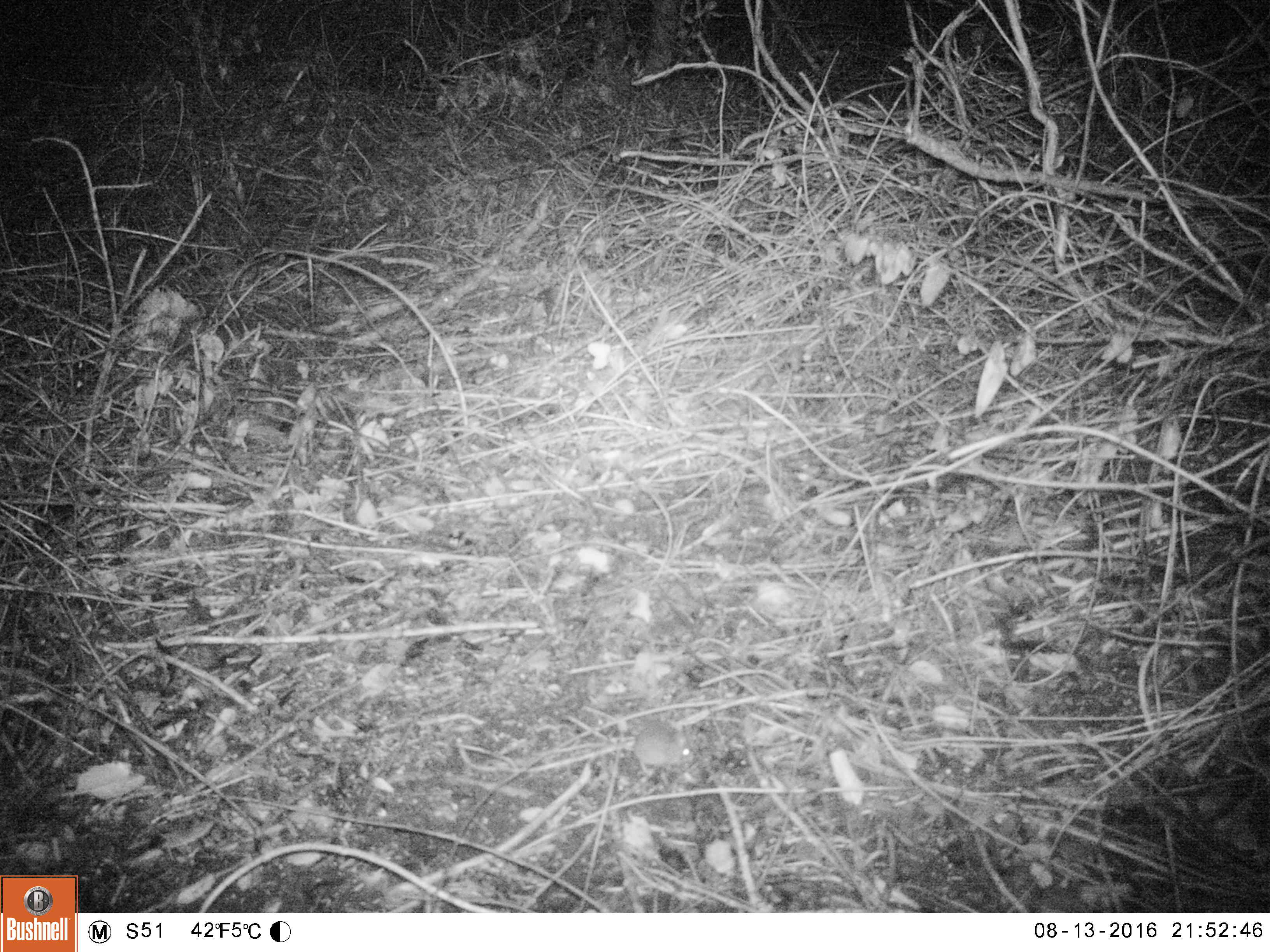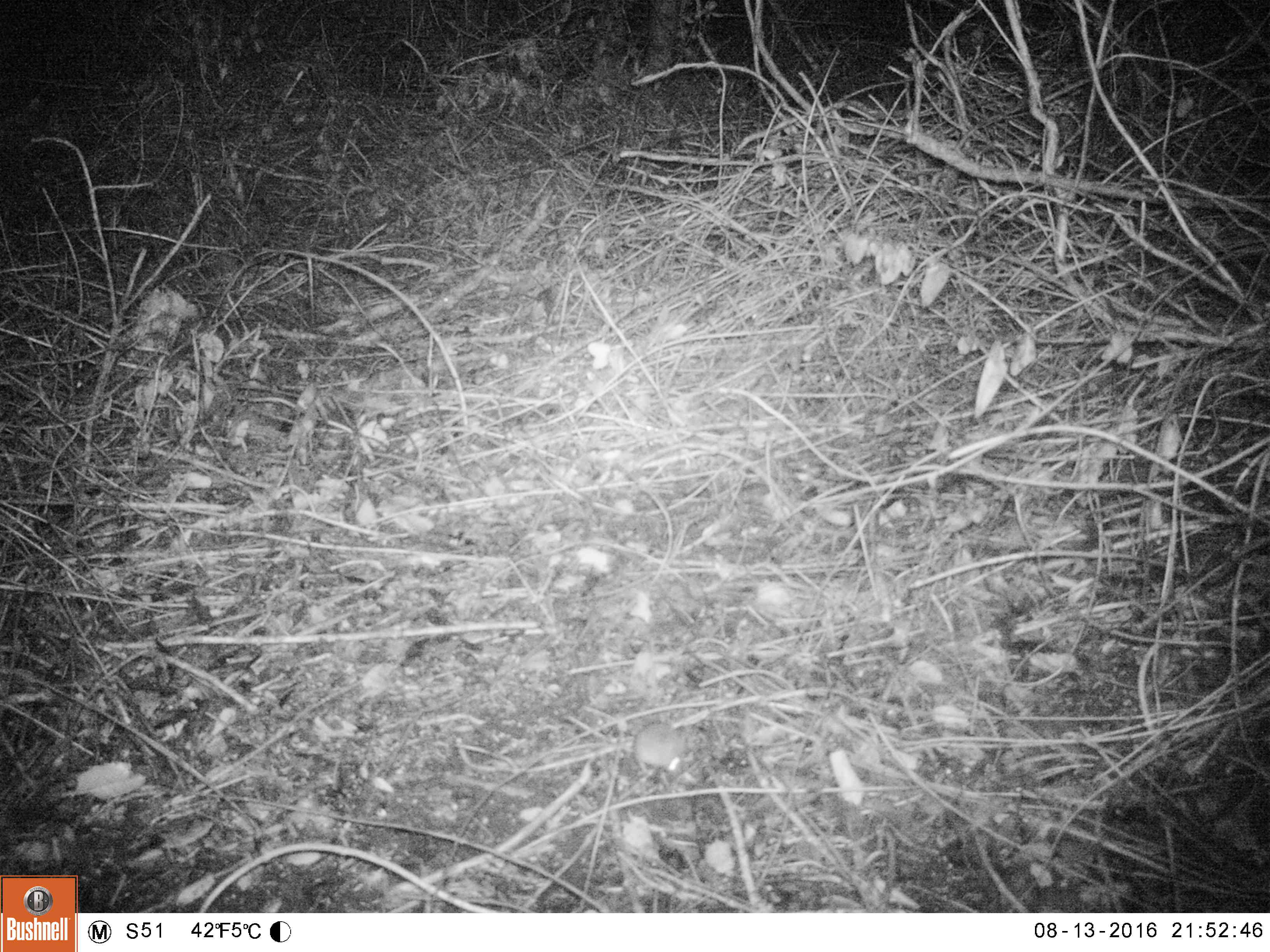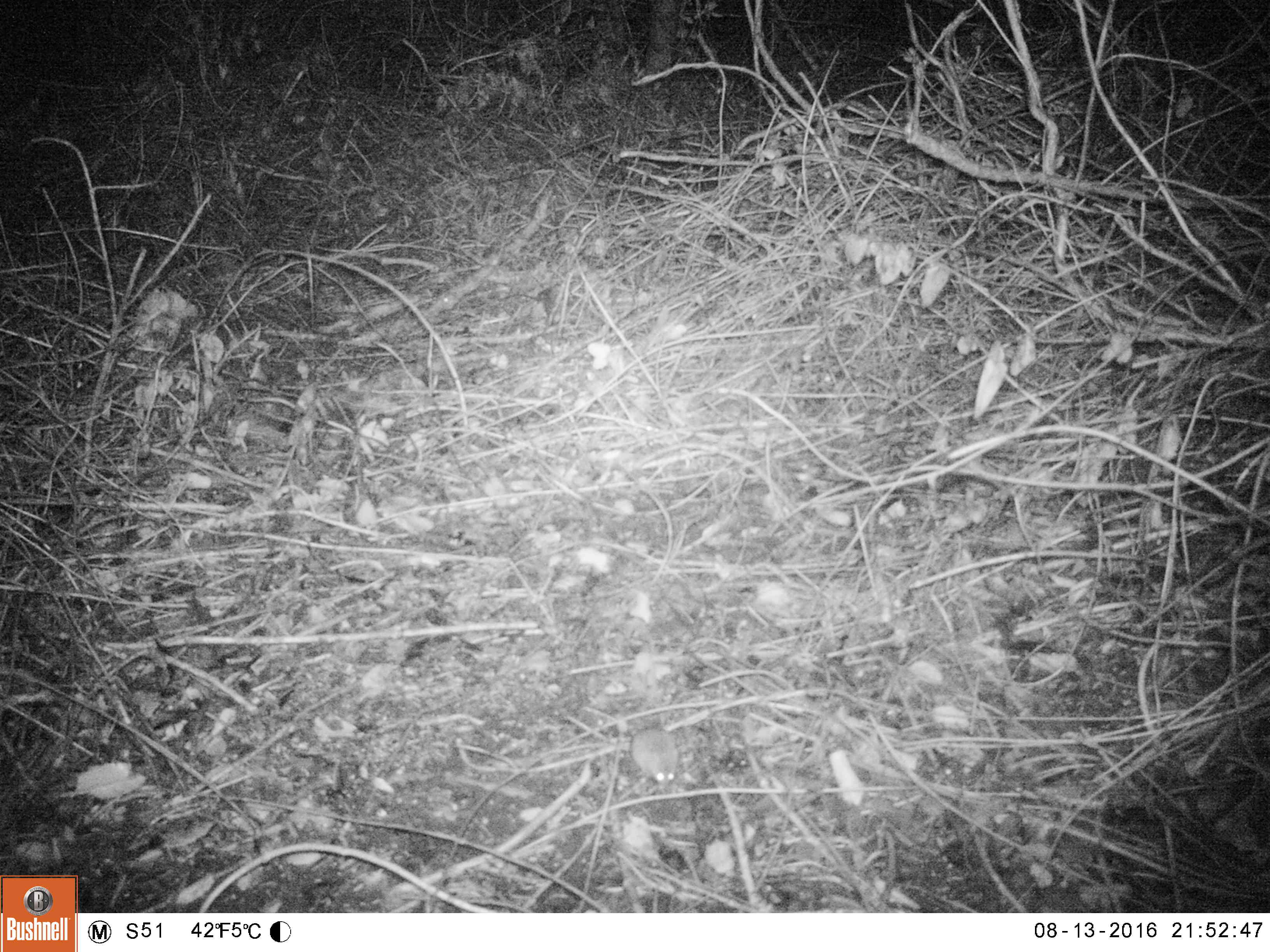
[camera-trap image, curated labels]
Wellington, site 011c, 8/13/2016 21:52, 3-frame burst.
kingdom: Animalia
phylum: Chordata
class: Mammalia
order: Rodentia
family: Muridae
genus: Mus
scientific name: Mus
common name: mouse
Mouse (Mus).